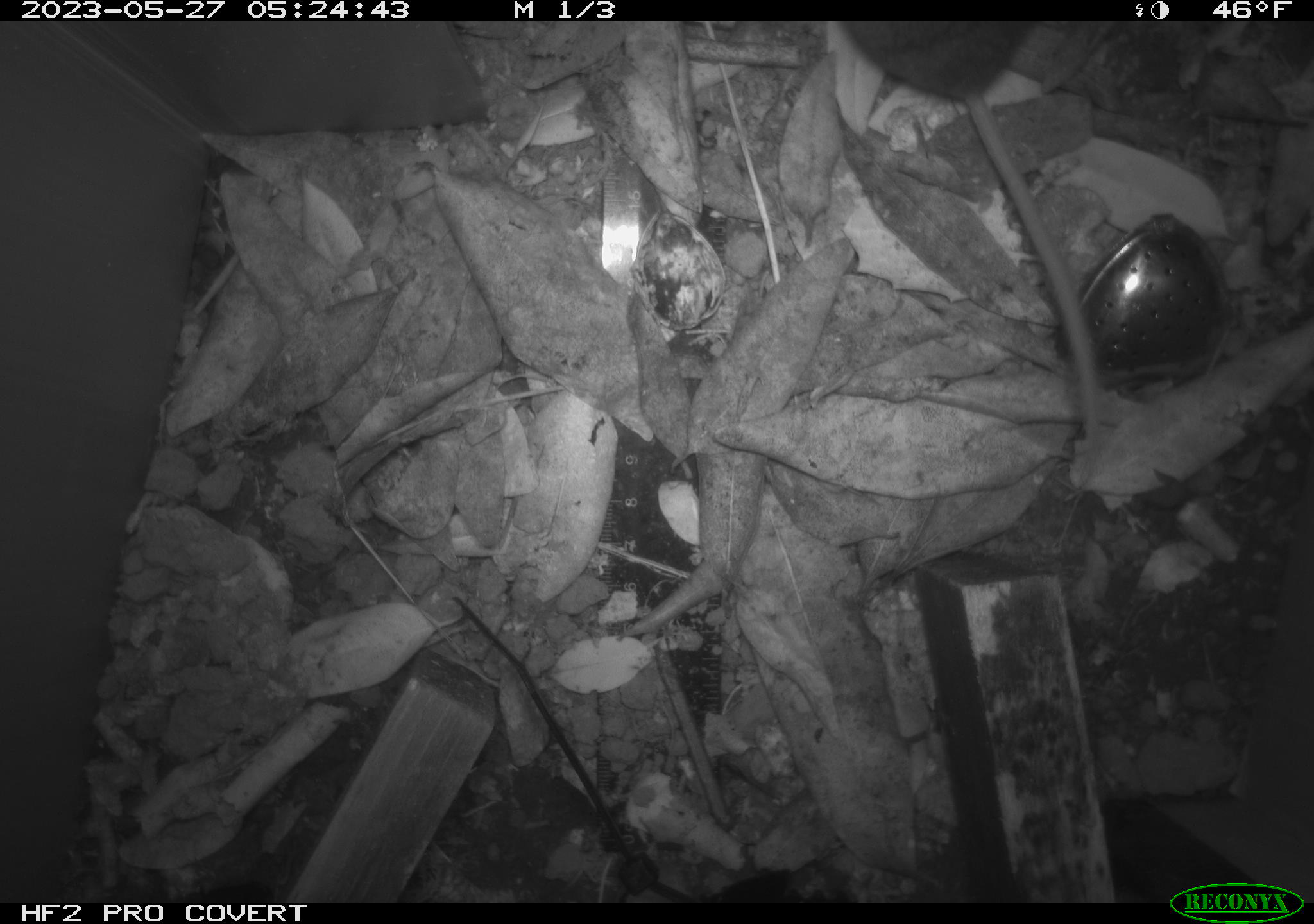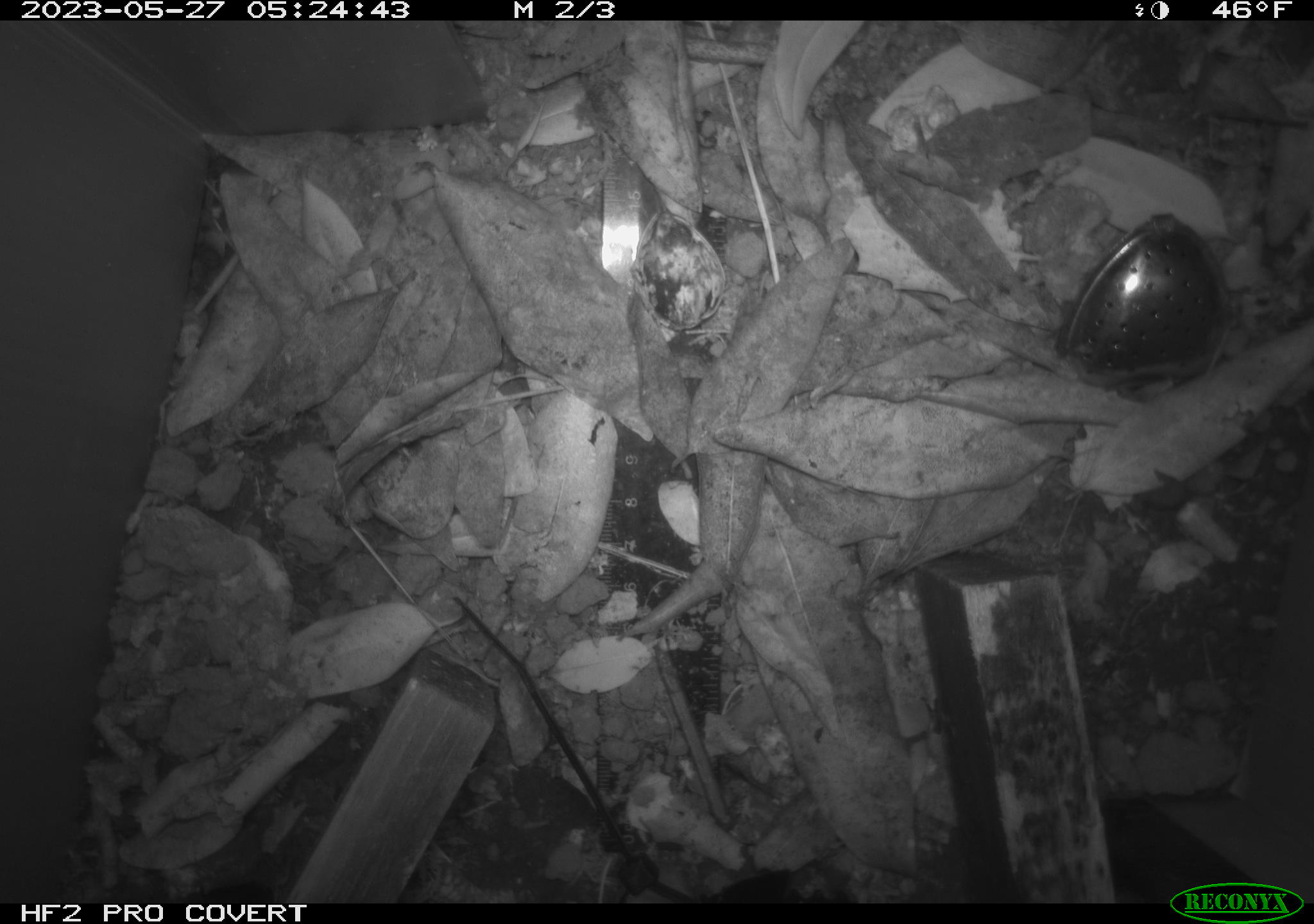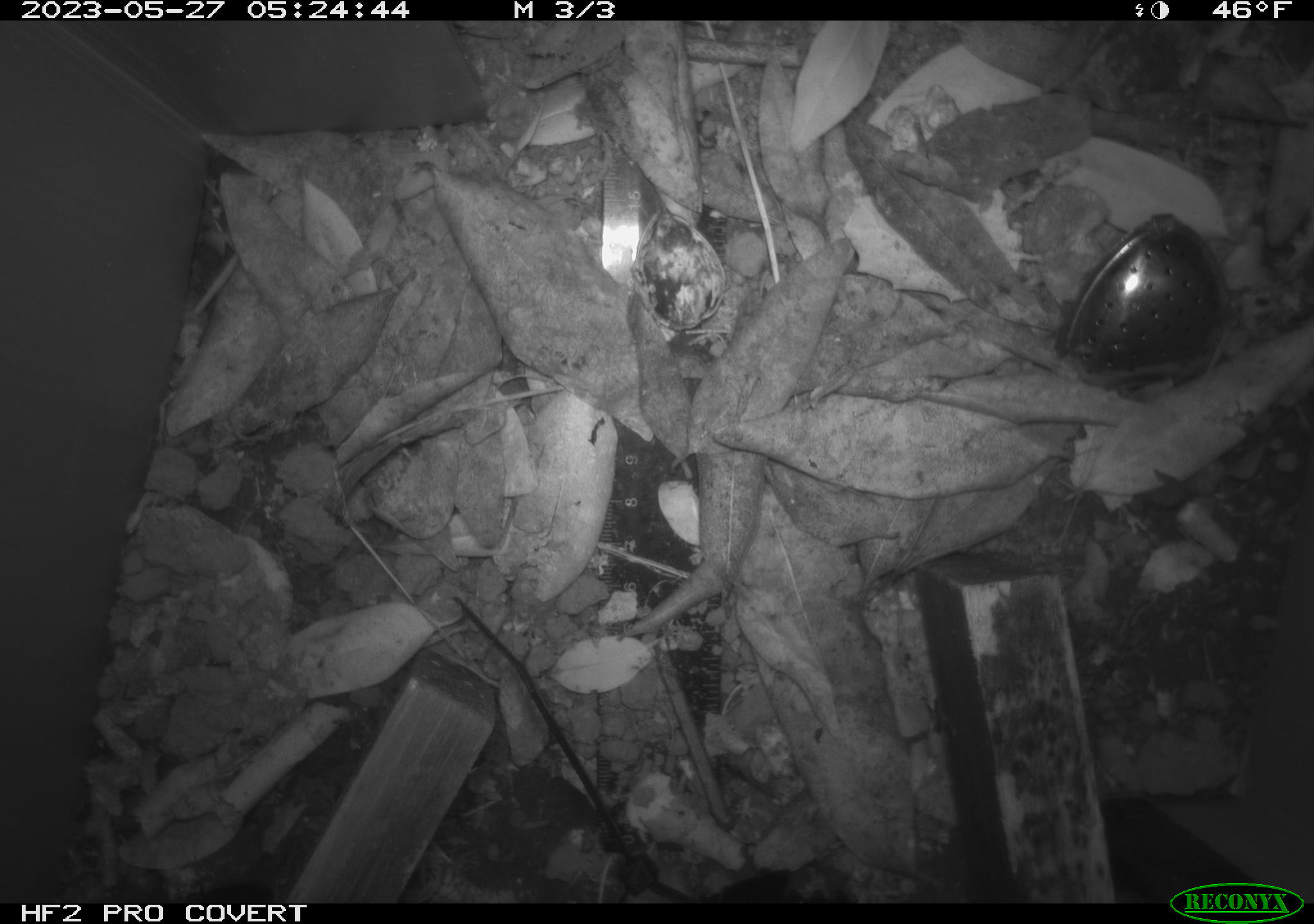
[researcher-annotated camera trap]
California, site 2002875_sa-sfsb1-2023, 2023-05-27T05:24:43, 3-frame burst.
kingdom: Animalia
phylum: Chordata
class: Mammalia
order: Rodentia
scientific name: Rodentia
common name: mouse species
Mouse species (Rodentia).